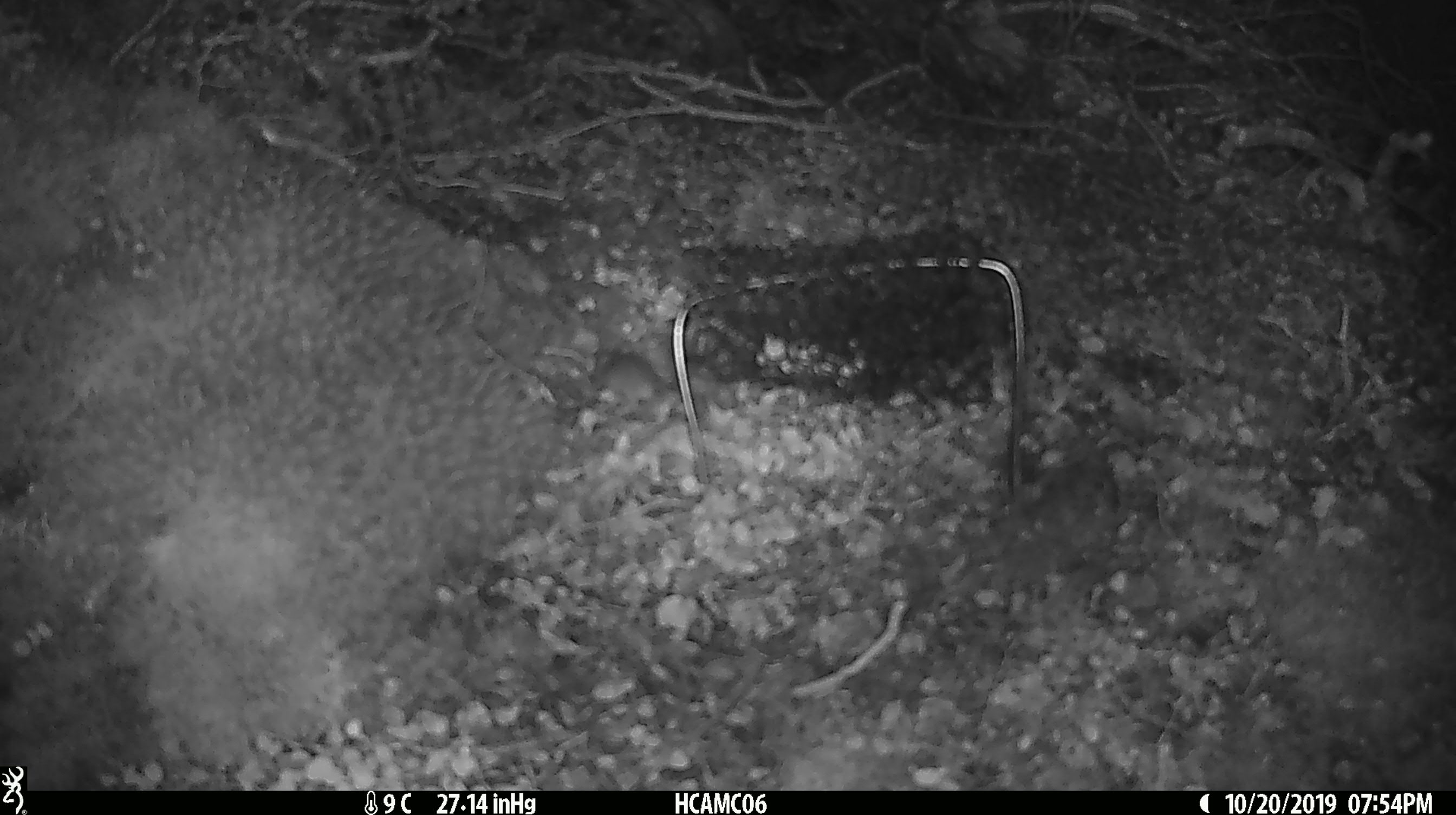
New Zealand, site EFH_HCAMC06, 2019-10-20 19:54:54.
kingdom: Animalia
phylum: Chordata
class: Mammalia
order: Rodentia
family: Muridae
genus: Mus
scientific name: Mus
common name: mouse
Mouse (Mus).